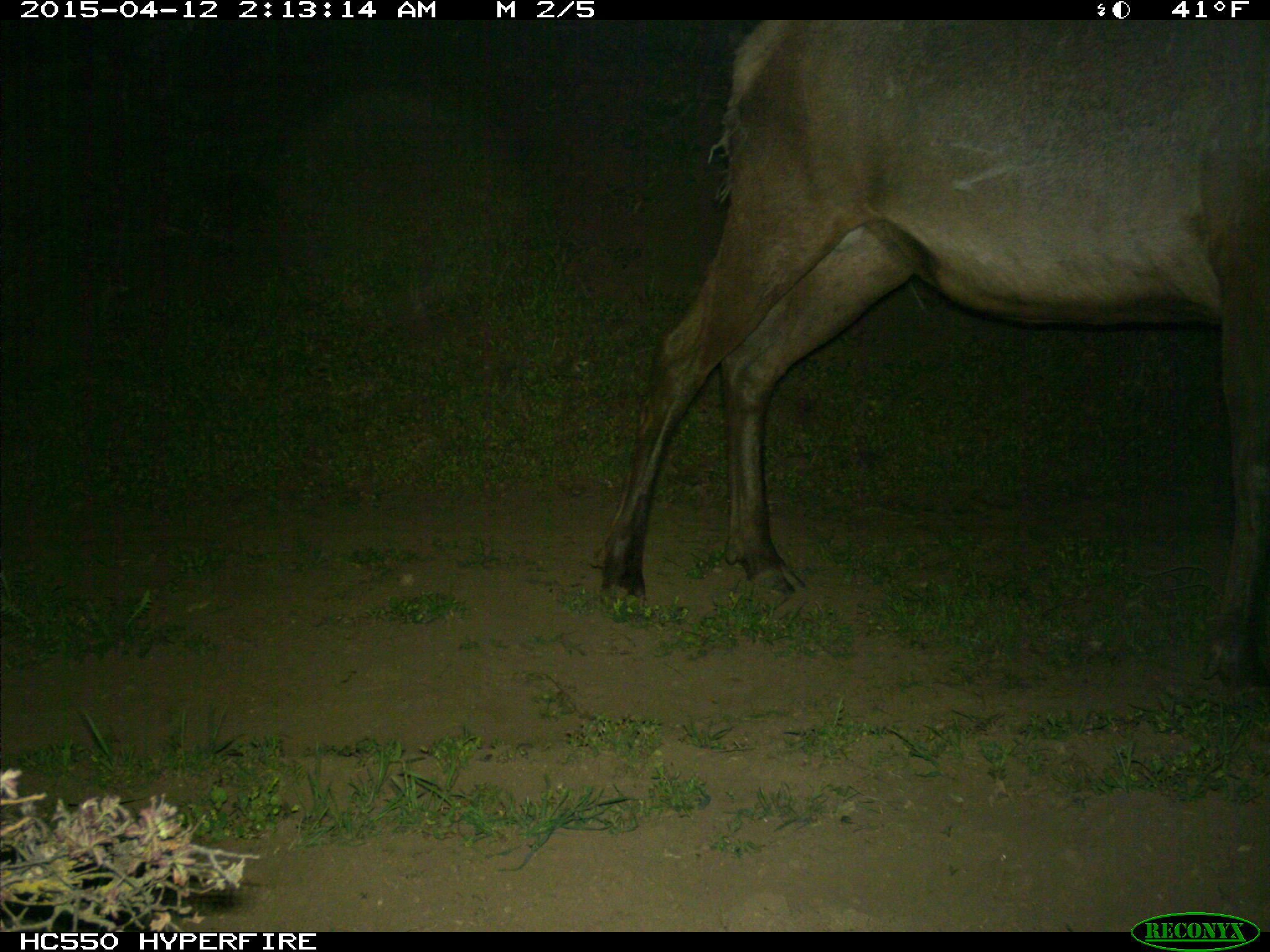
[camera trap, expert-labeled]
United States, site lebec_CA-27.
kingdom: Animalia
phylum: Chordata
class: Mammalia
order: Artiodactyla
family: Cervidae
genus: Cervus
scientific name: Cervus canadensis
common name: elk